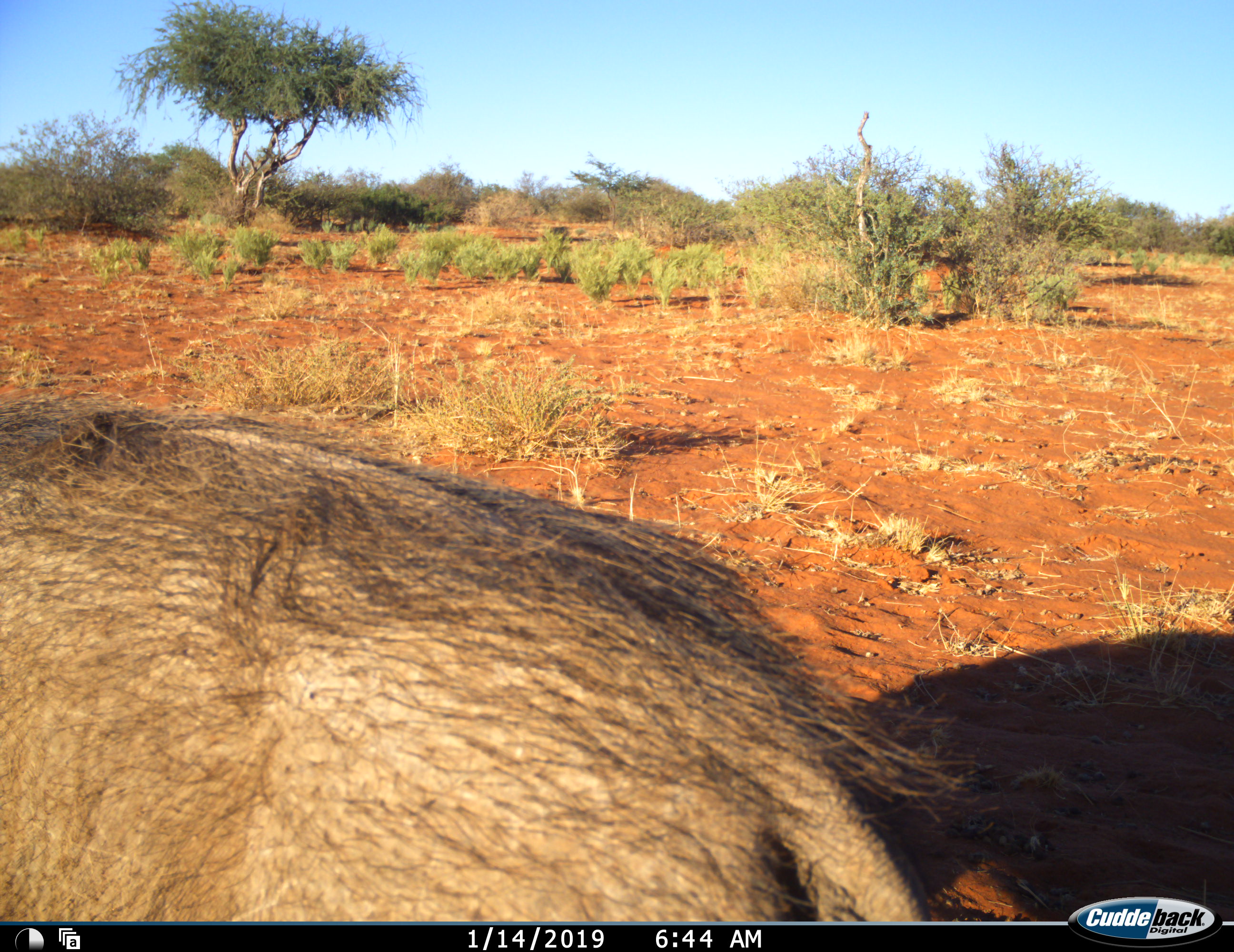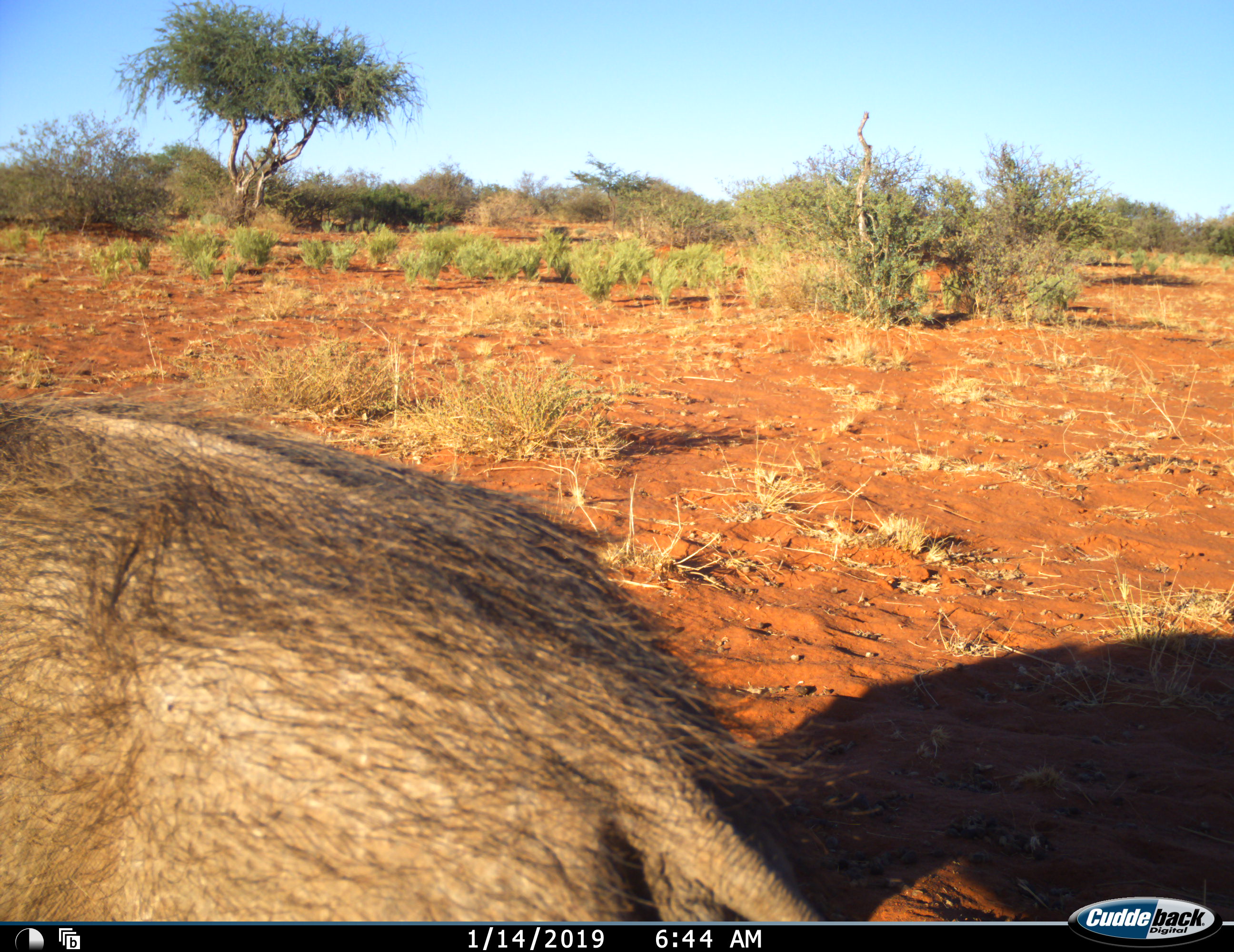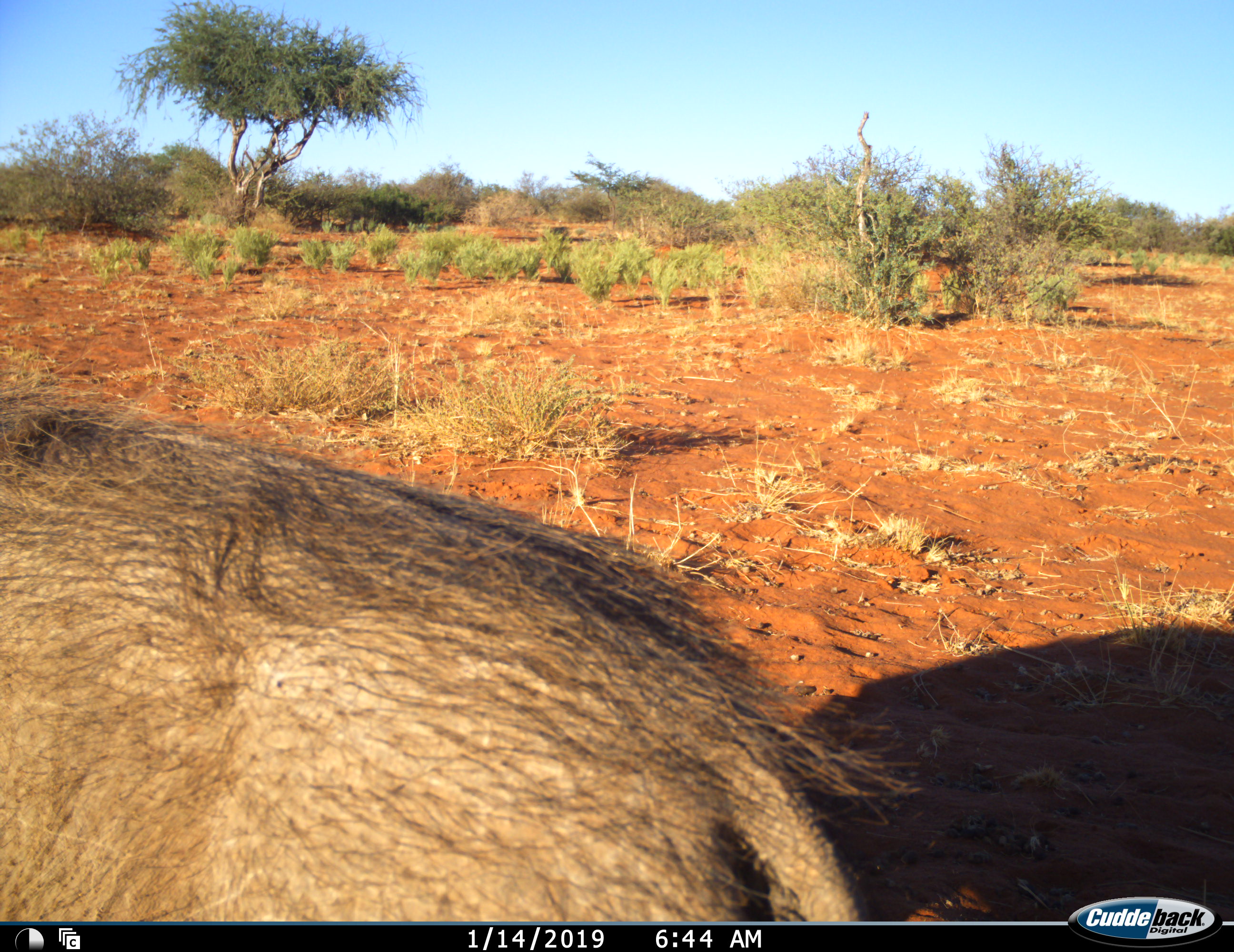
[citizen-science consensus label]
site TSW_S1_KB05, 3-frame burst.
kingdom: Animalia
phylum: Chordata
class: Mammalia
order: Artiodactyla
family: Suidae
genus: Phacochoerus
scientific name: Phacochoerus africanus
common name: warthog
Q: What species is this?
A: Warthog (Phacochoerus africanus).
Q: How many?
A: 1.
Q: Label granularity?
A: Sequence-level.